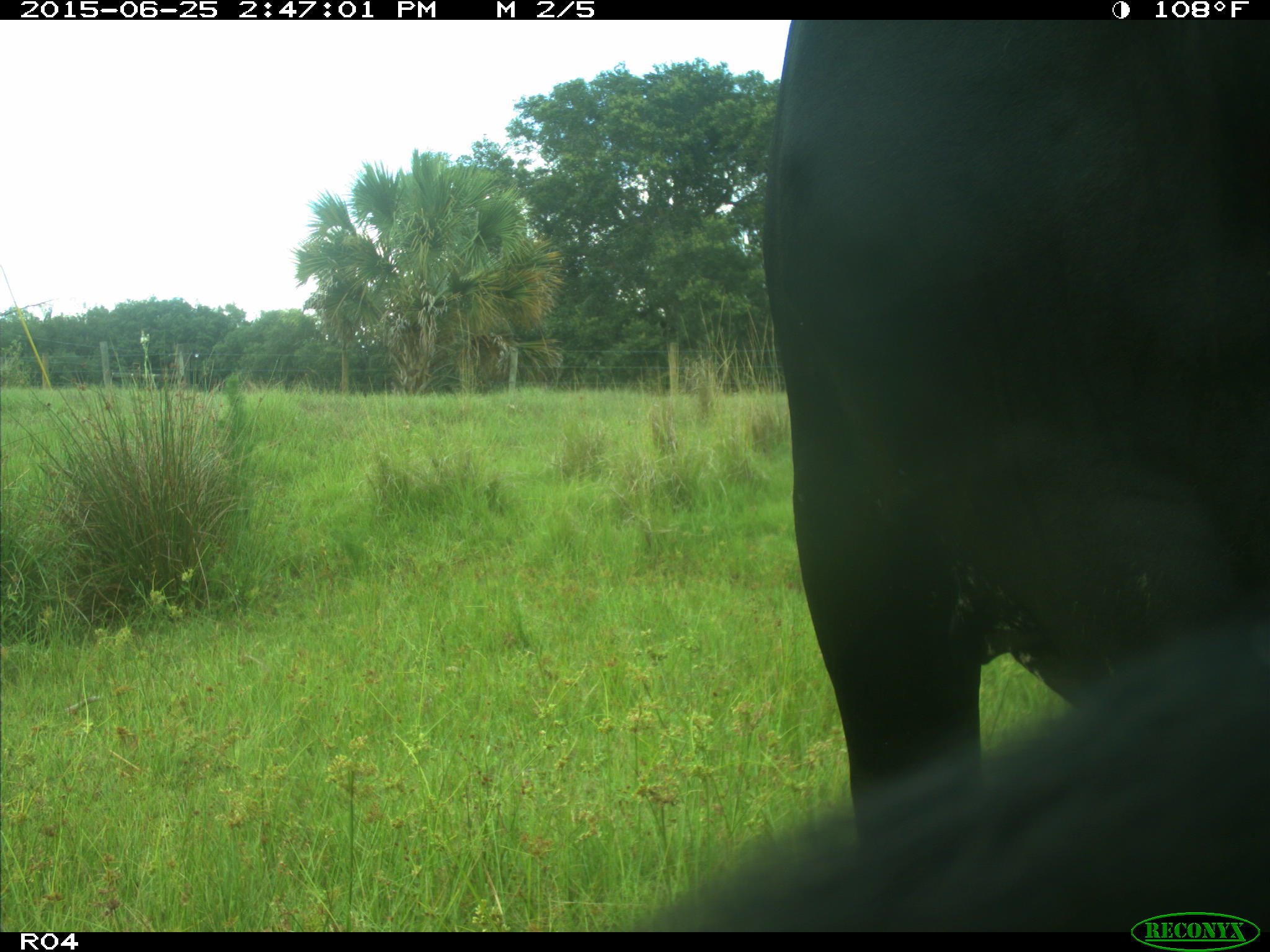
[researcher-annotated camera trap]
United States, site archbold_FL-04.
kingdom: Animalia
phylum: Chordata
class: Mammalia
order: Artiodactyla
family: Bovidae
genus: Bos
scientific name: Bos taurus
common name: domestic cow